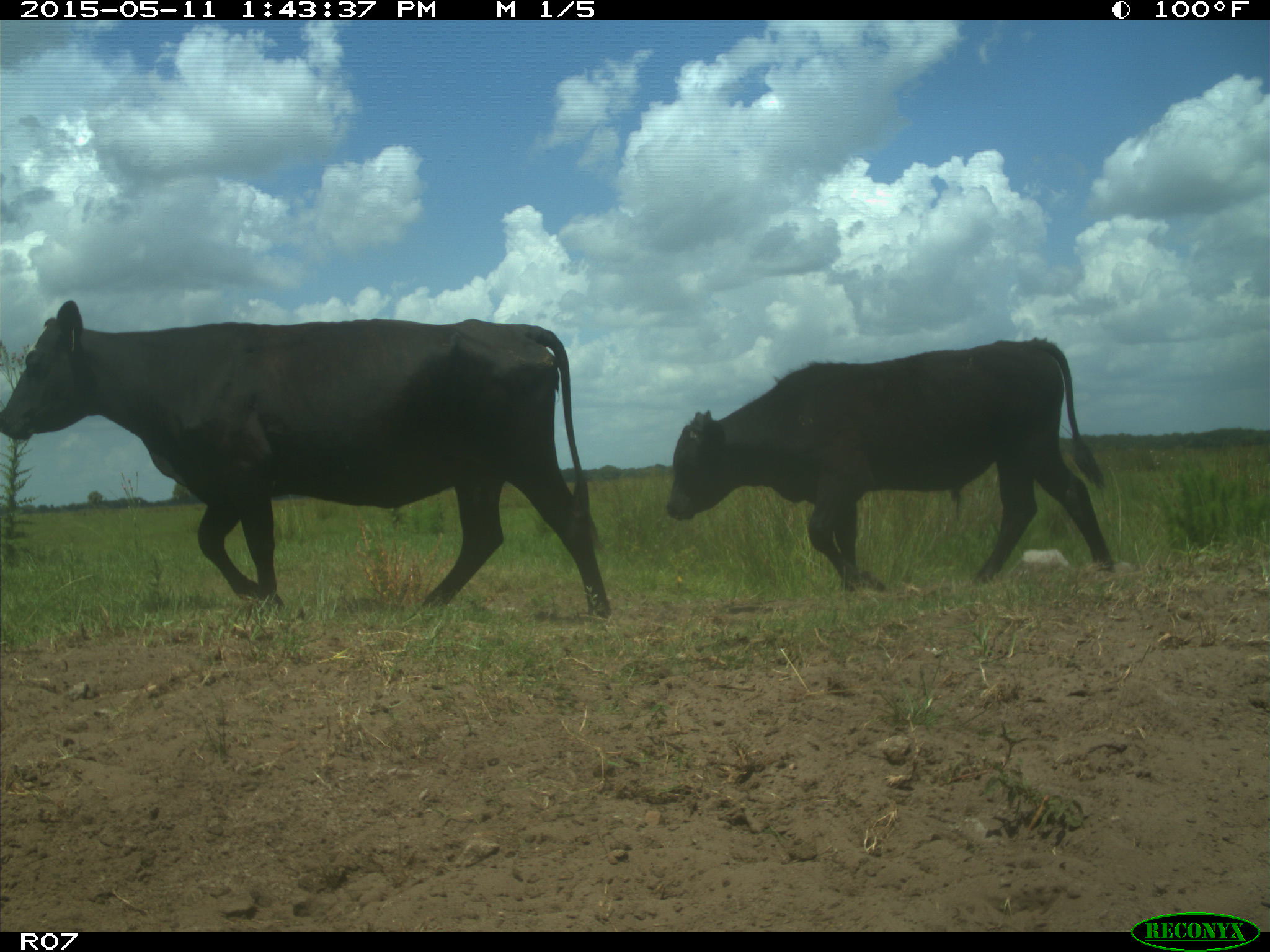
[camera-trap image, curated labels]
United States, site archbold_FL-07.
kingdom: Animalia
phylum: Chordata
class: Mammalia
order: Artiodactyla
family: Bovidae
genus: Bos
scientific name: Bos taurus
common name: domestic cow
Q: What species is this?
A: Bos taurus (domestic cow).